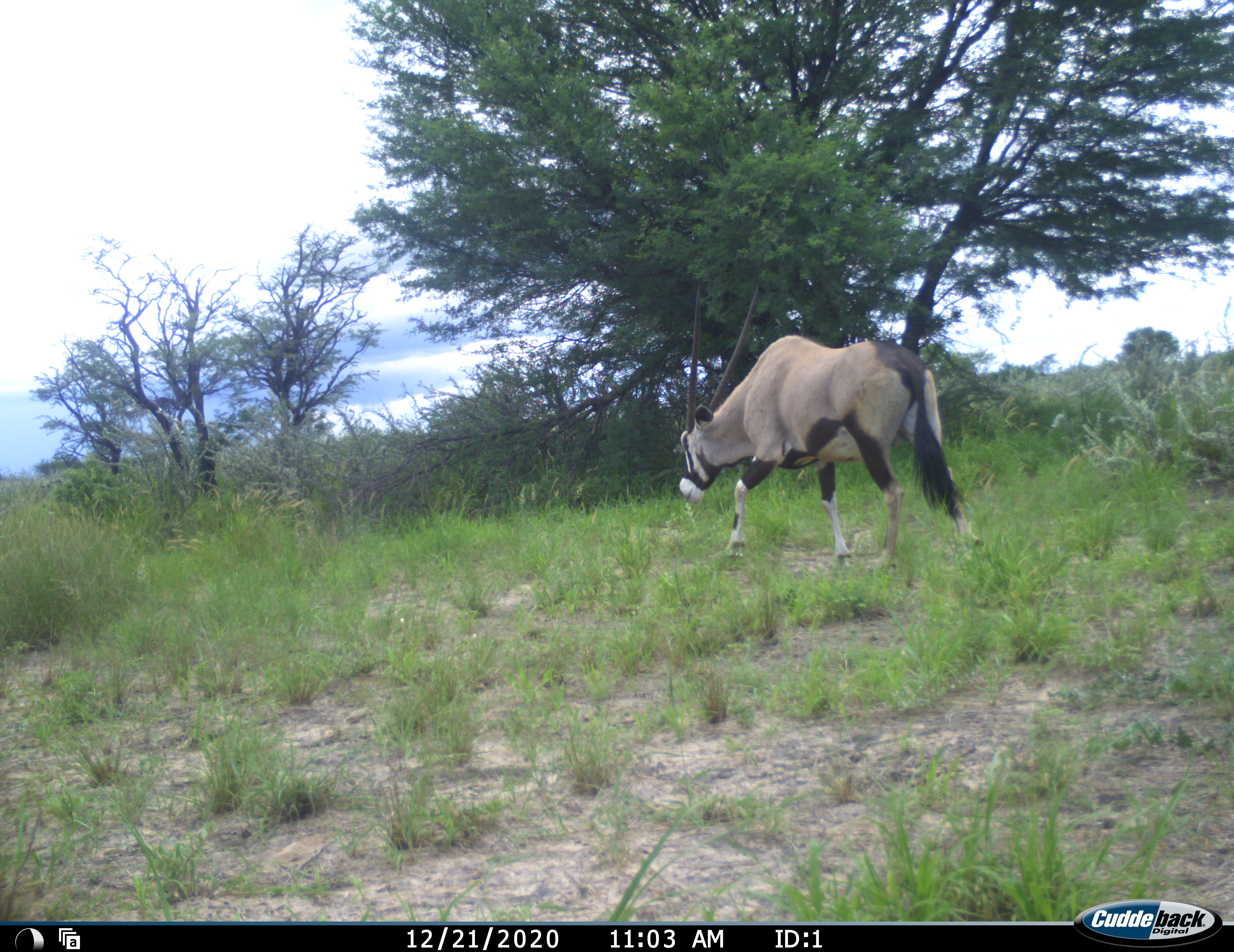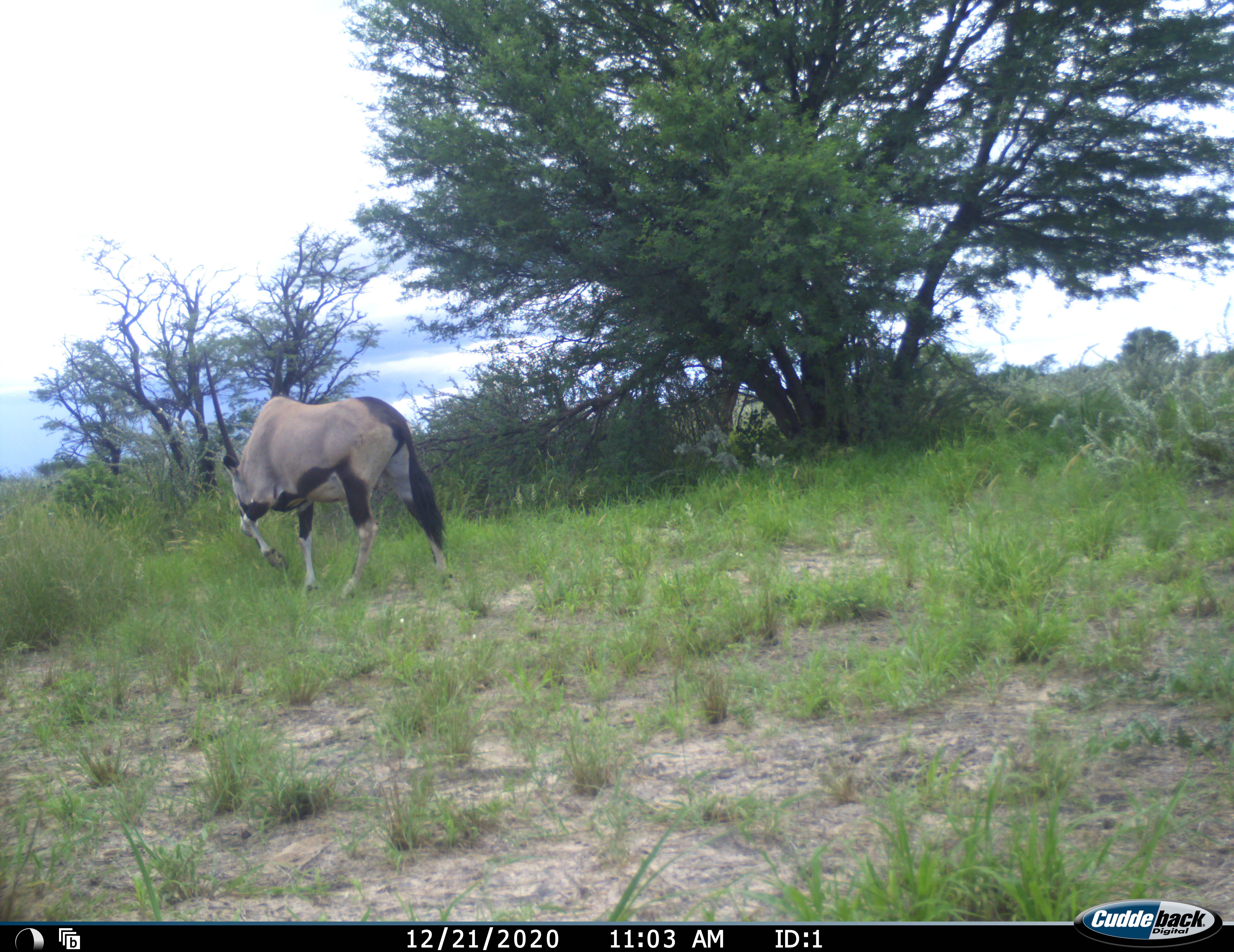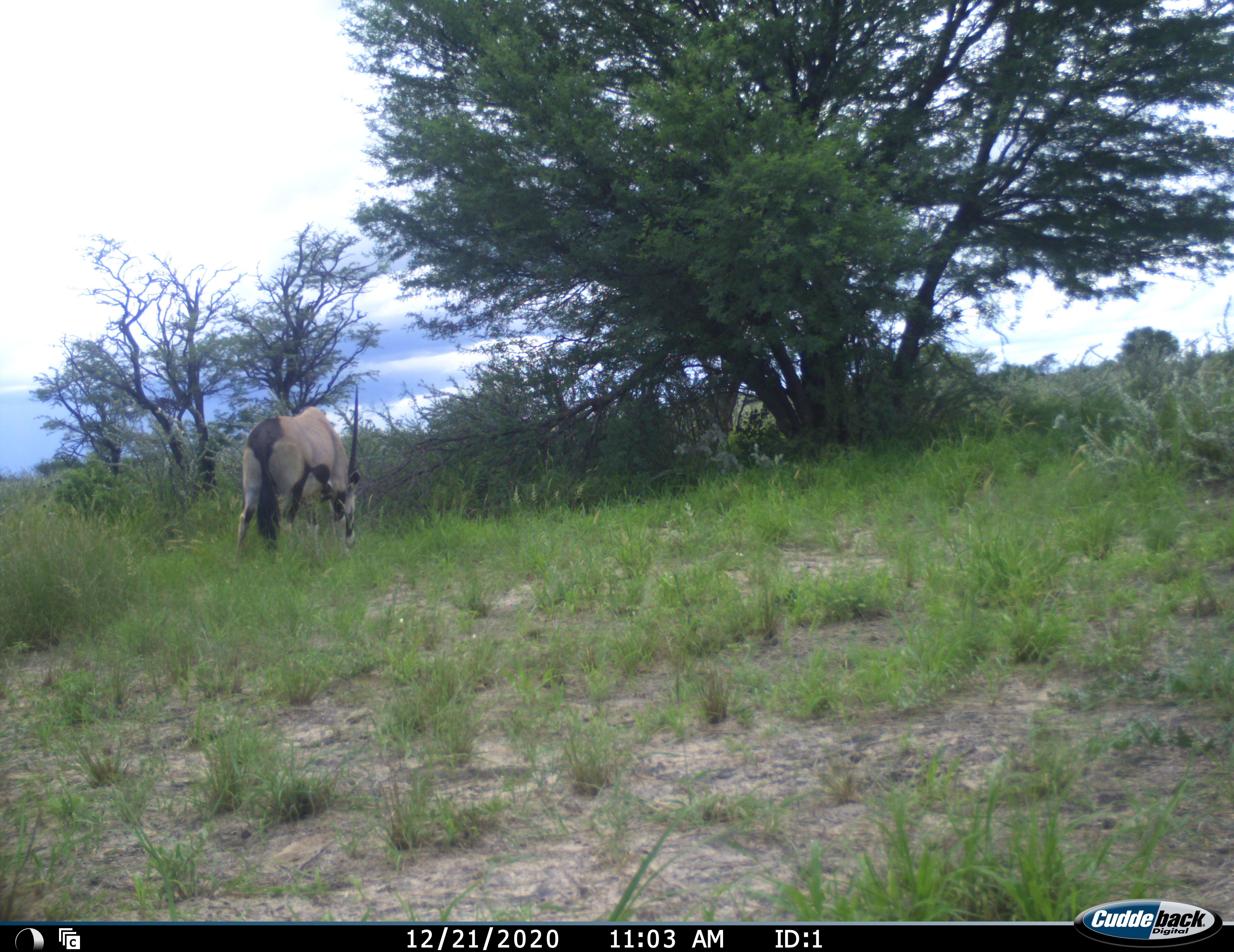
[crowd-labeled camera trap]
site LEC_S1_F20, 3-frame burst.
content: unidentified animal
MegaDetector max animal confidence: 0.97